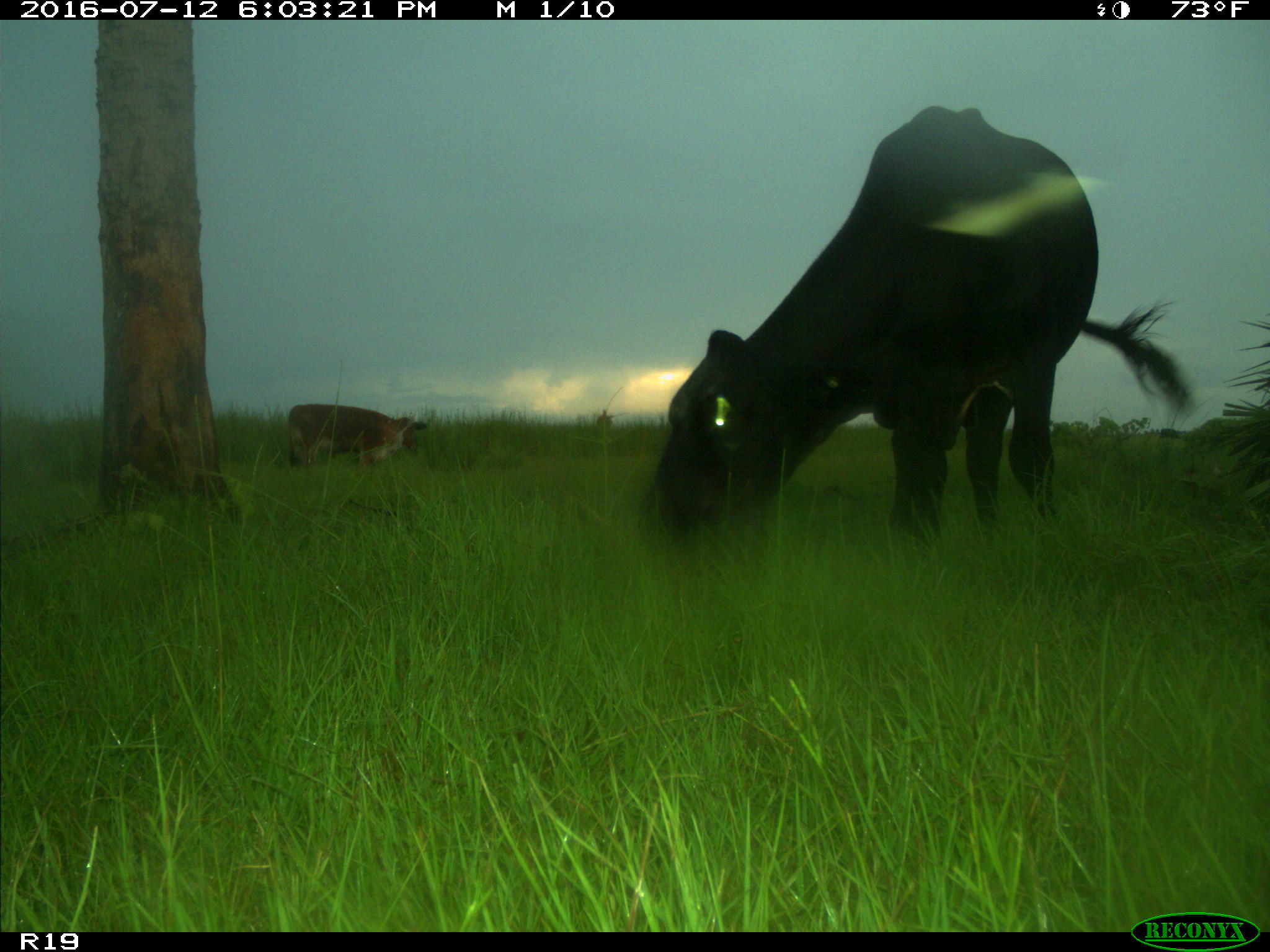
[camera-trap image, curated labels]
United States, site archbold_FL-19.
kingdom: Animalia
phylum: Chordata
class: Mammalia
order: Artiodactyla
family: Bovidae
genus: Bos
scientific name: Bos taurus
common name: domestic cow